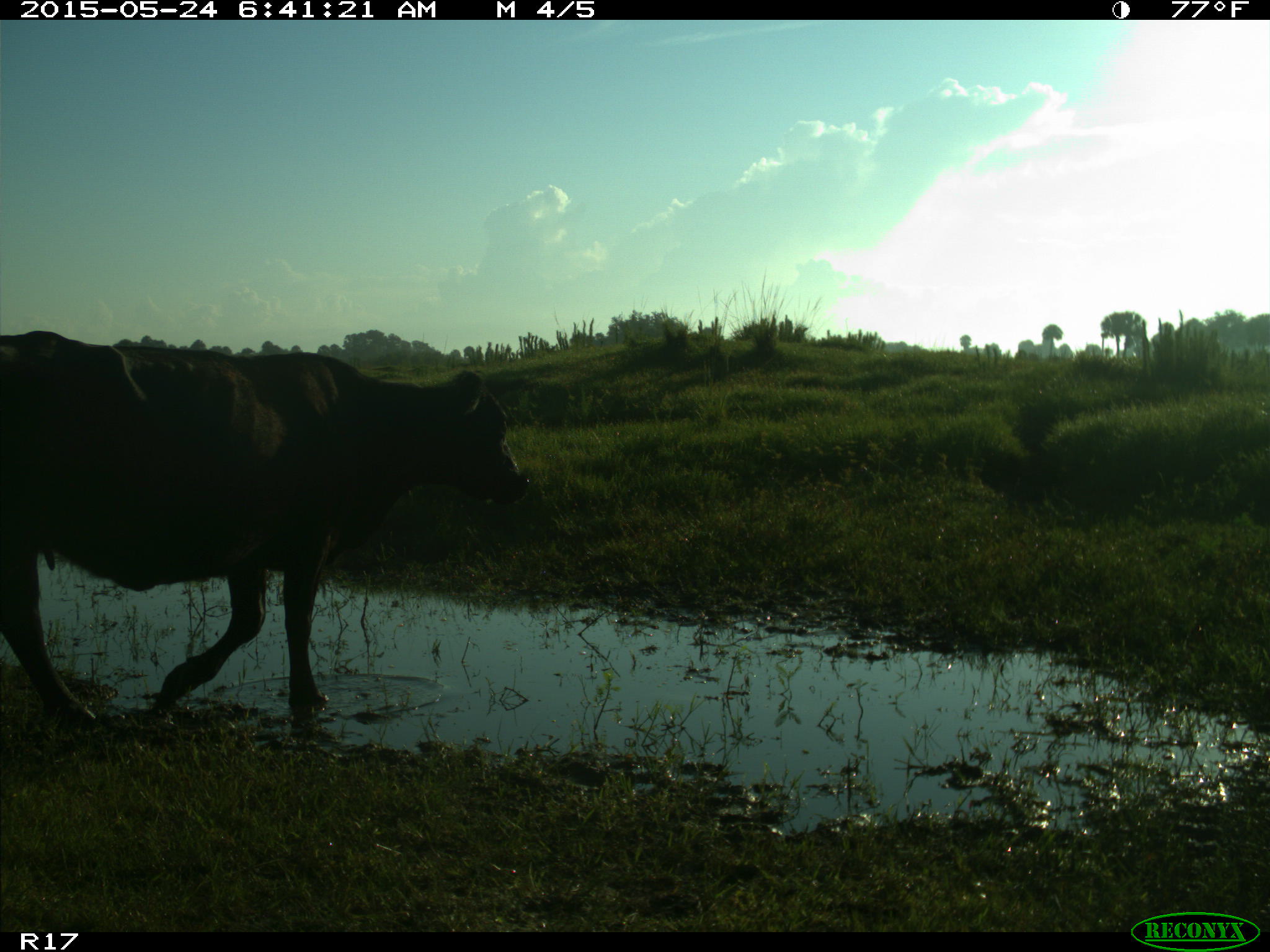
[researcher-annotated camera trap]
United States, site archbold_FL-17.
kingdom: Animalia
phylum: Chordata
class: Mammalia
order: Artiodactyla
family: Bovidae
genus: Bos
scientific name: Bos taurus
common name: domestic cow